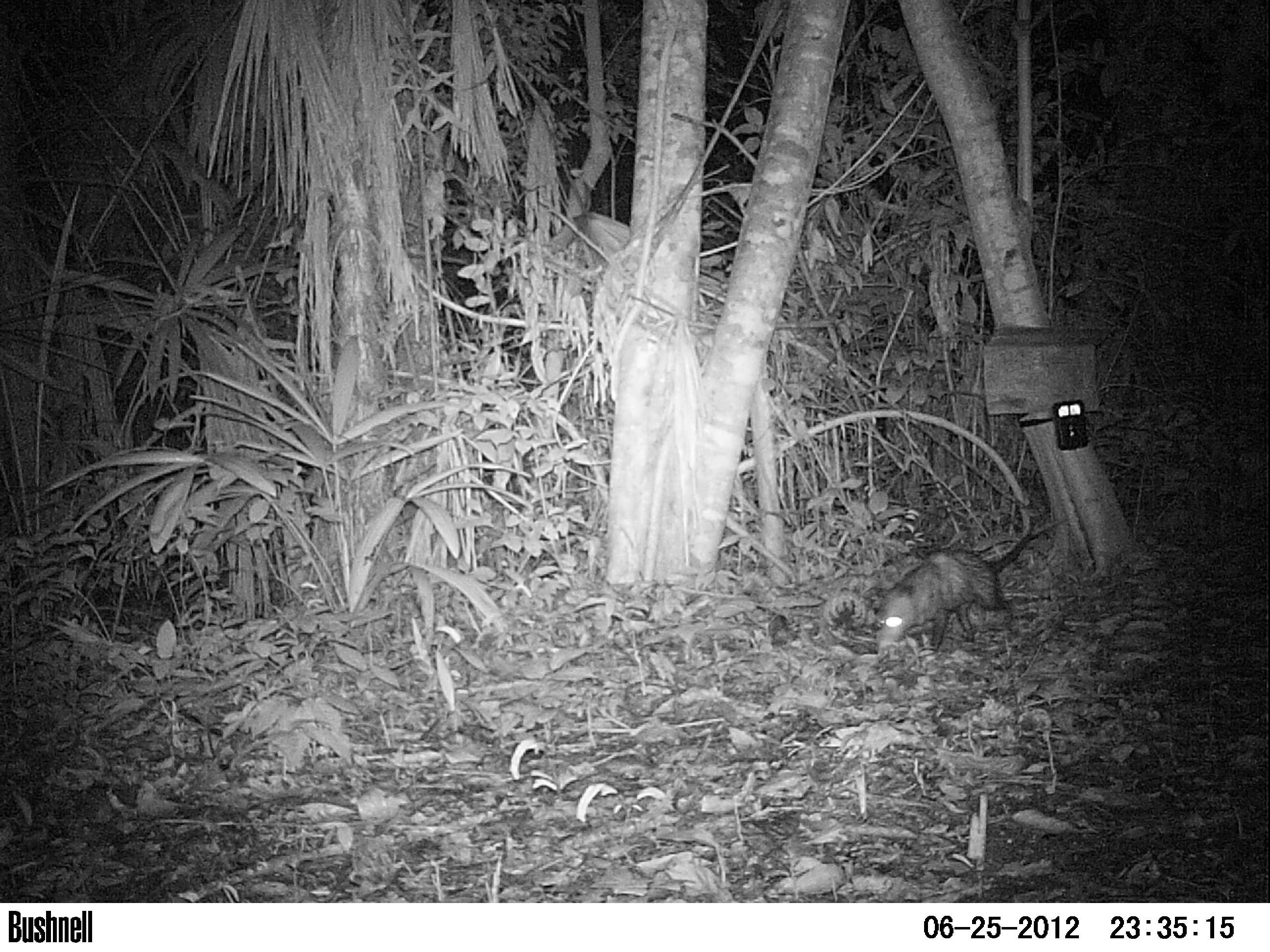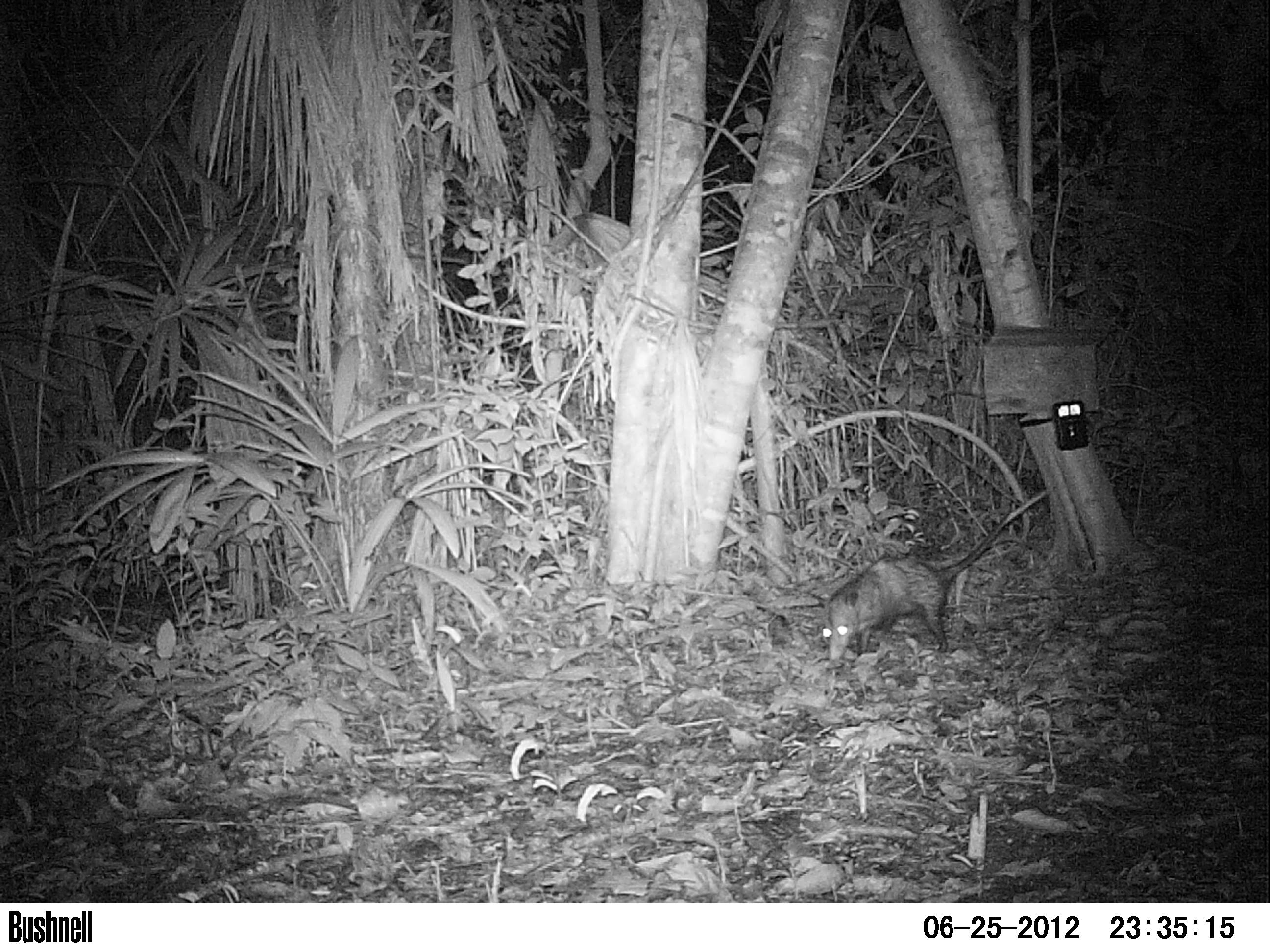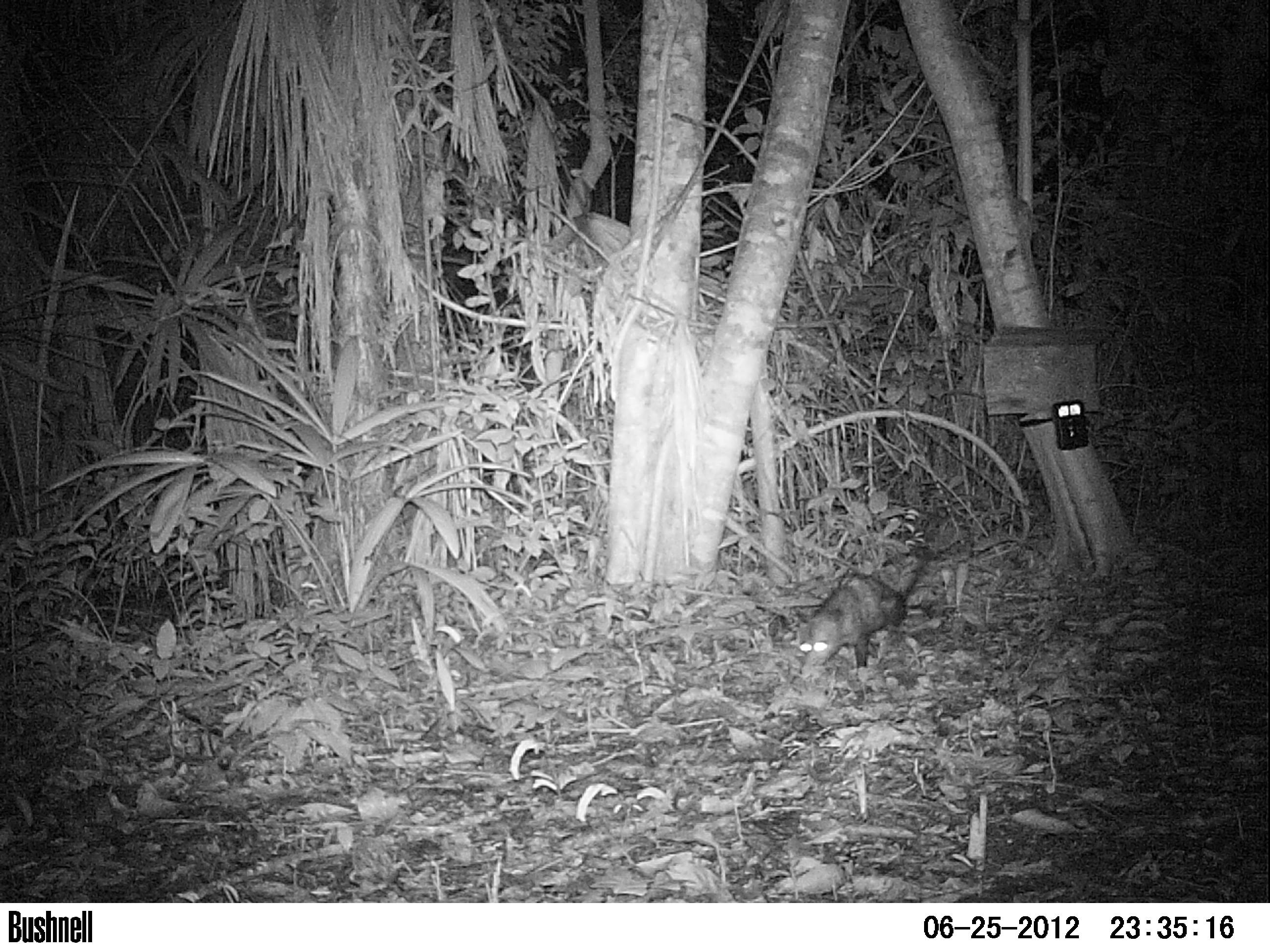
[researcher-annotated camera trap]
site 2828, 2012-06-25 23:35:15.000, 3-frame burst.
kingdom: Animalia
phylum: Chordata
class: Mammalia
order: Didelphimorphia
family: Didelphidae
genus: Didelphis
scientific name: Didelphis virginiana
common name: virginia opossum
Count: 1.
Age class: adult.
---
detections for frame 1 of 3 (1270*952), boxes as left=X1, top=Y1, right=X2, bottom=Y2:
didelphis virginiana: left=862, top=515, right=1070, bottom=657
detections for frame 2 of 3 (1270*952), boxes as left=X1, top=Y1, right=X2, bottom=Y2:
didelphis virginiana: left=821, top=483, right=1054, bottom=664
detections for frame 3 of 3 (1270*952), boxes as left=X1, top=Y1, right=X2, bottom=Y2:
didelphis virginiana: left=794, top=547, right=933, bottom=682